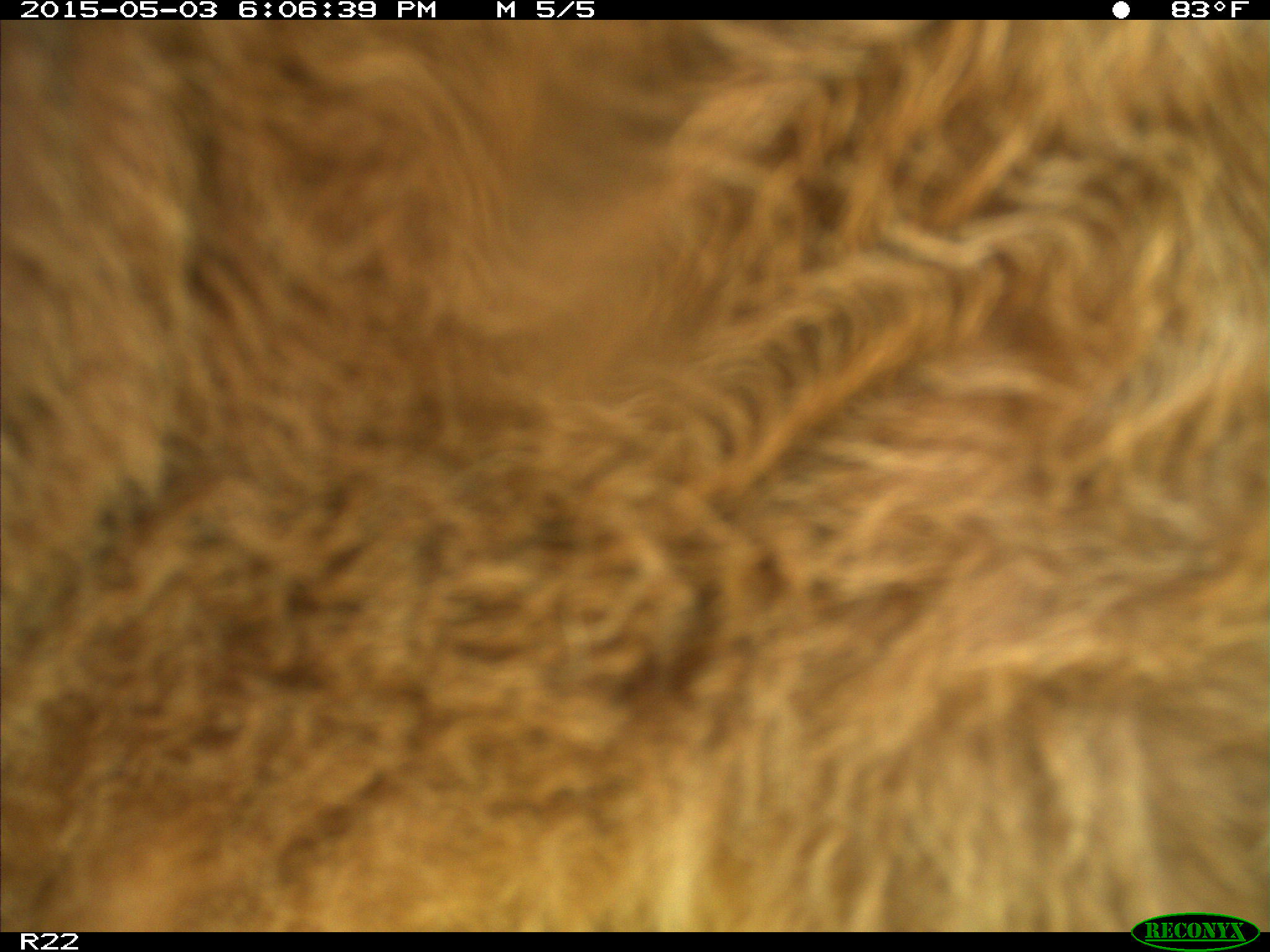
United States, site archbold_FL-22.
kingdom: Animalia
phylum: Chordata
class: Mammalia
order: Artiodactyla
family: Bovidae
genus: Bos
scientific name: Bos taurus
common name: domestic cow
Bos taurus (domestic cow).